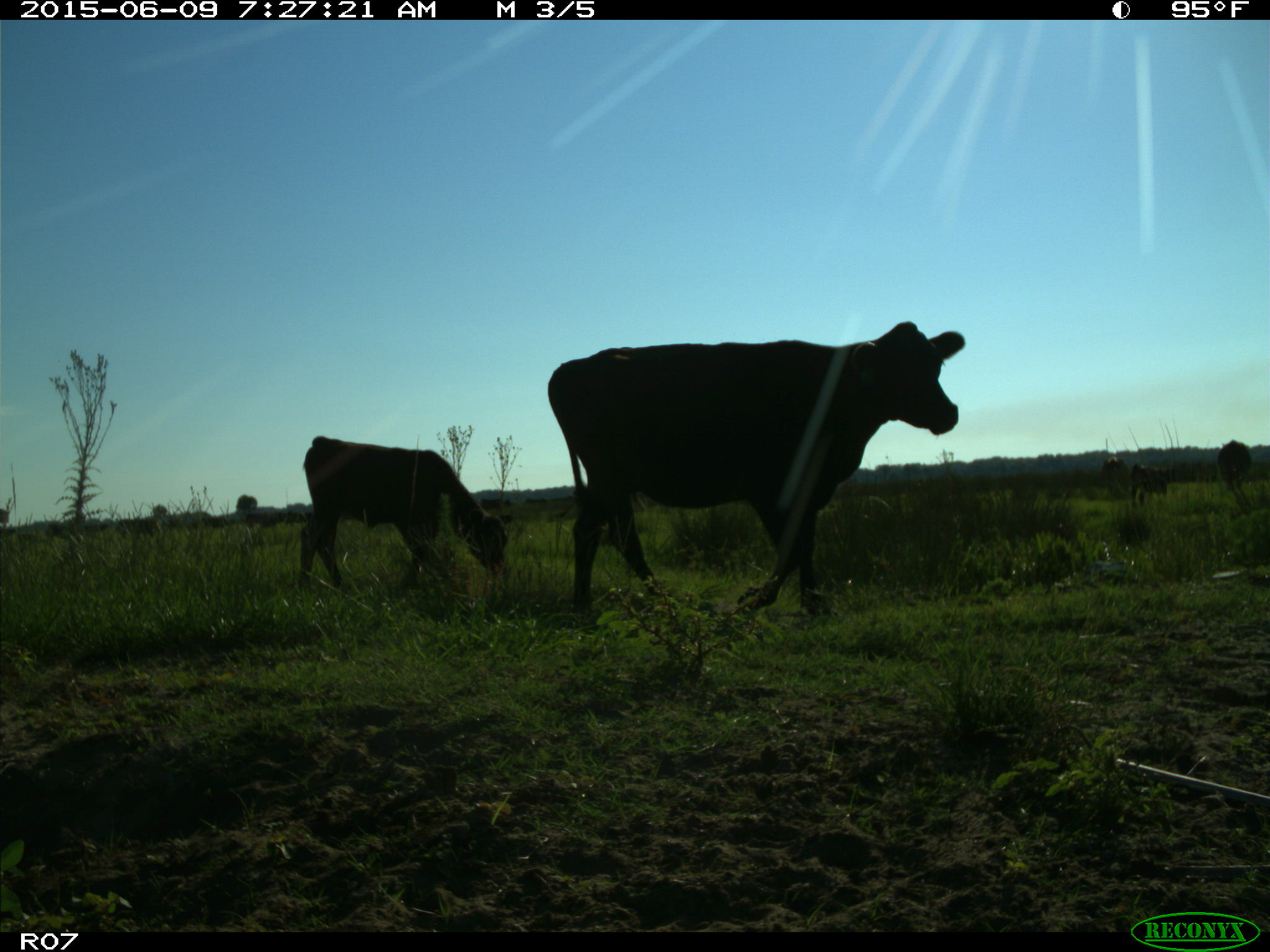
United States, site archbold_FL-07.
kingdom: Animalia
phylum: Chordata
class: Mammalia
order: Artiodactyla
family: Bovidae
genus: Bos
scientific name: Bos taurus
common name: domestic cow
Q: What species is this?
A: Bos taurus (domestic cow).